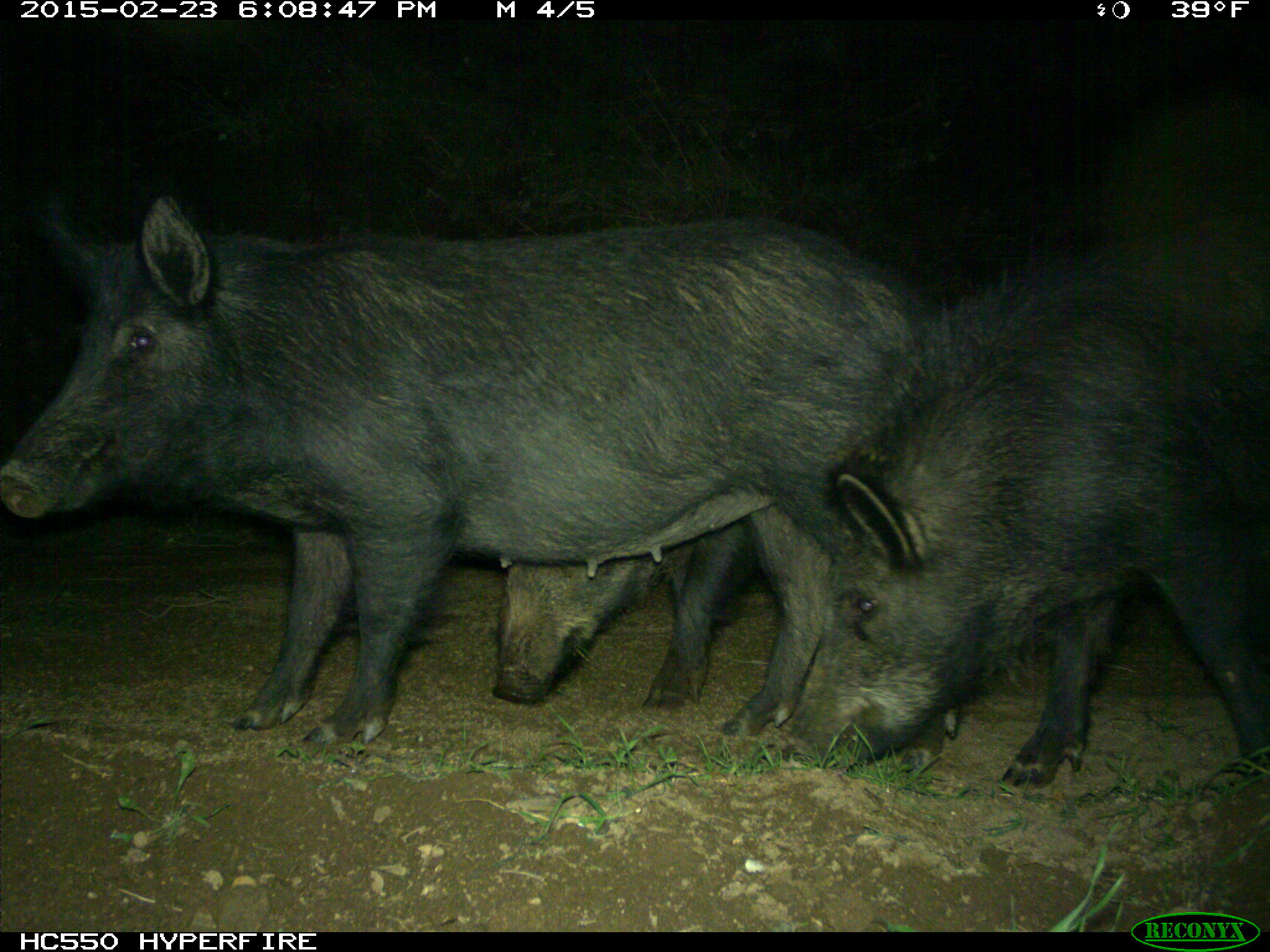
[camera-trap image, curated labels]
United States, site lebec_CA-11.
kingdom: Animalia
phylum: Chordata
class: Mammalia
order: Artiodactyla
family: Suidae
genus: Sus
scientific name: Sus scrofa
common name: wild boar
Sus scrofa (wild boar).